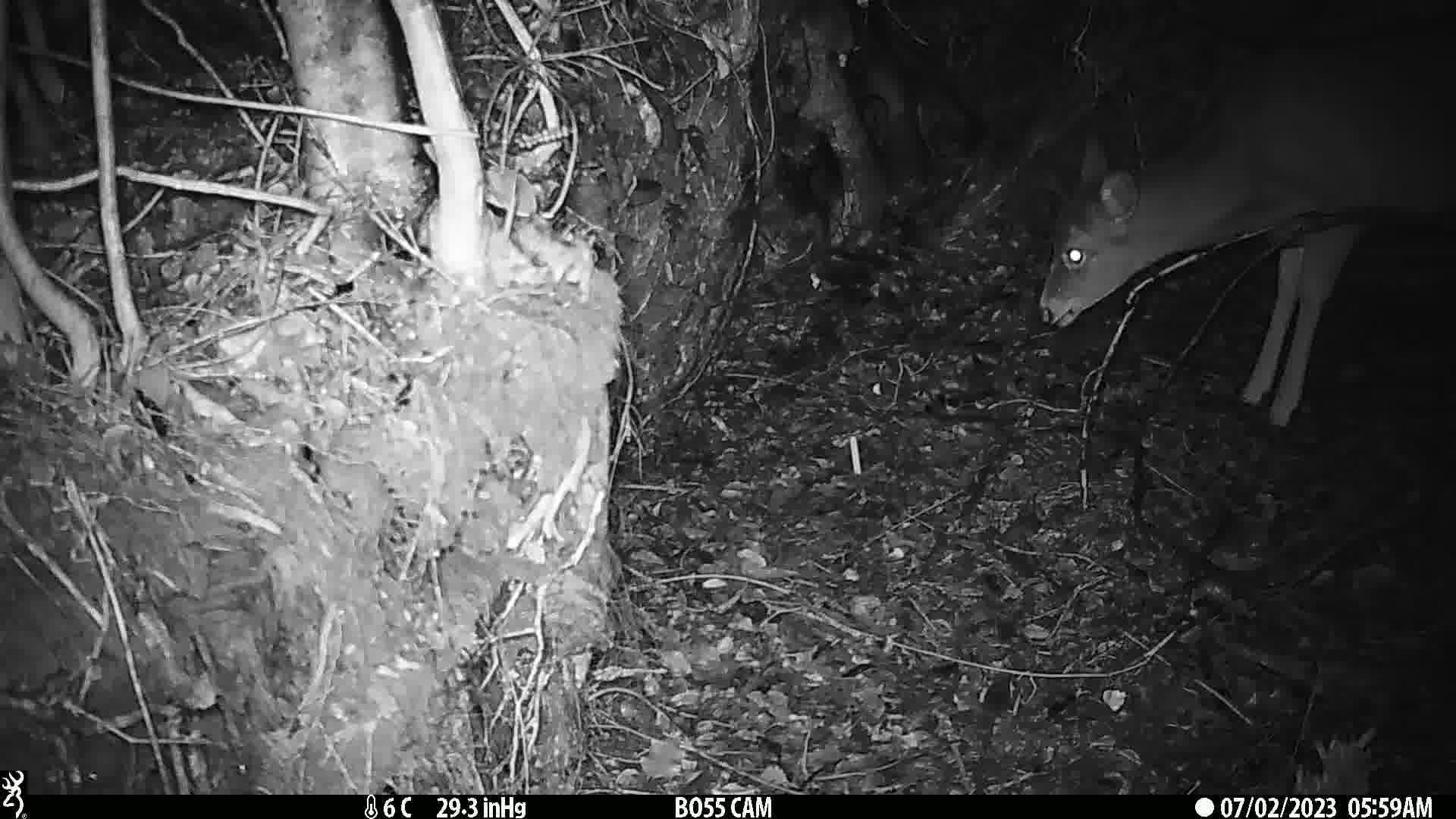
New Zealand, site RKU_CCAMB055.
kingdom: Animalia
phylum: Chordata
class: Mammalia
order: Artiodactyla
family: Cervidae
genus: Odocoileus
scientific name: Odocoileus virginianus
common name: white-tailed deer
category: white tailed deer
White tailed deer (white-tailed deer) (Odocoileus virginianus).